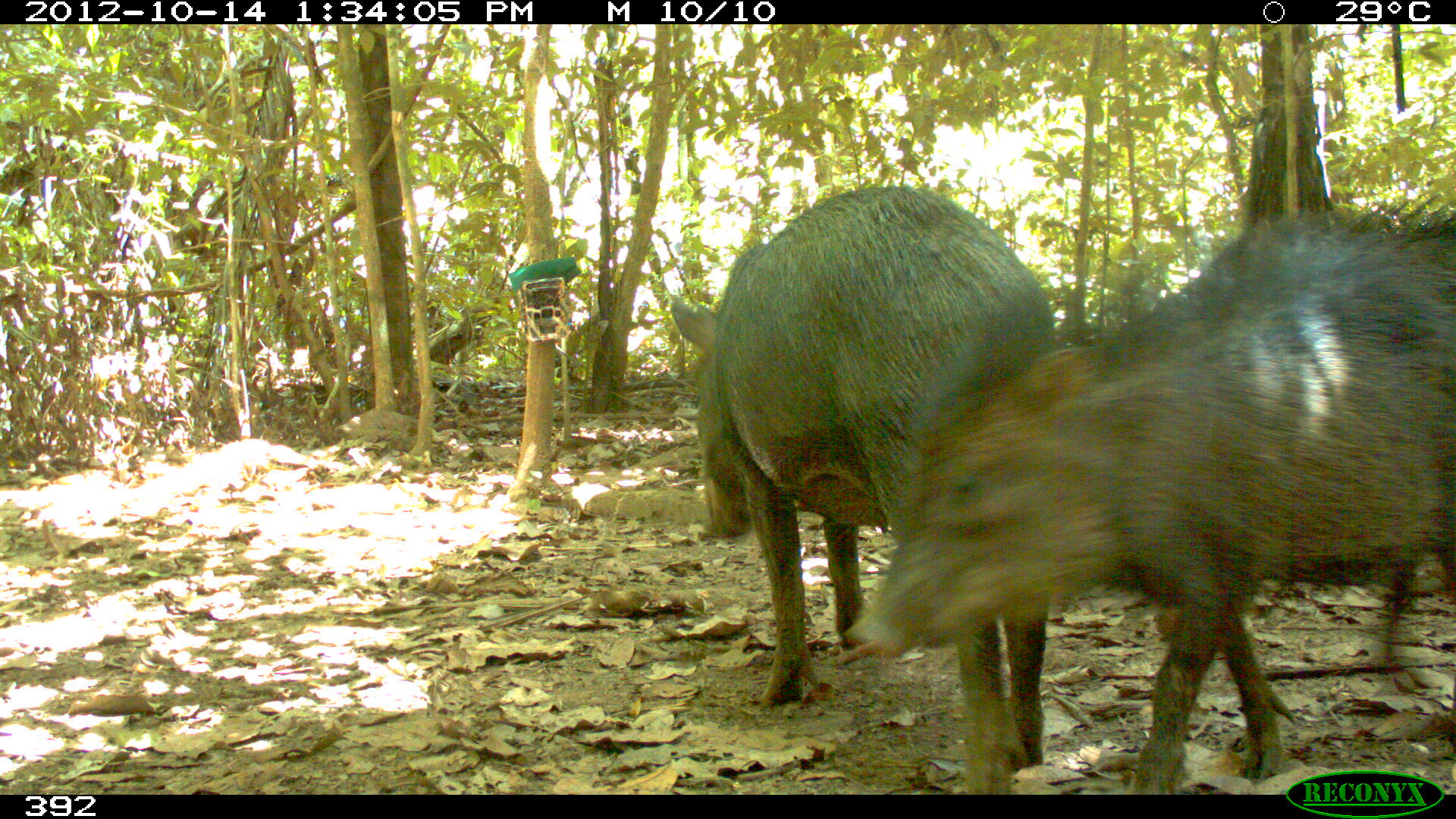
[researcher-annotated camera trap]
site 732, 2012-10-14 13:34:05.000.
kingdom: Animalia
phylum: Chordata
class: Mammalia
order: Artiodactyla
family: Tayassuidae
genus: Tayassu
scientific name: Tayassu pecari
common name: white-lipped peccary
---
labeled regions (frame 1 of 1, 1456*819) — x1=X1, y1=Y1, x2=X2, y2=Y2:
tayassu pecari: x1=835, y1=203, x2=1453, y2=795; x1=667, y1=181, x2=1055, y2=768